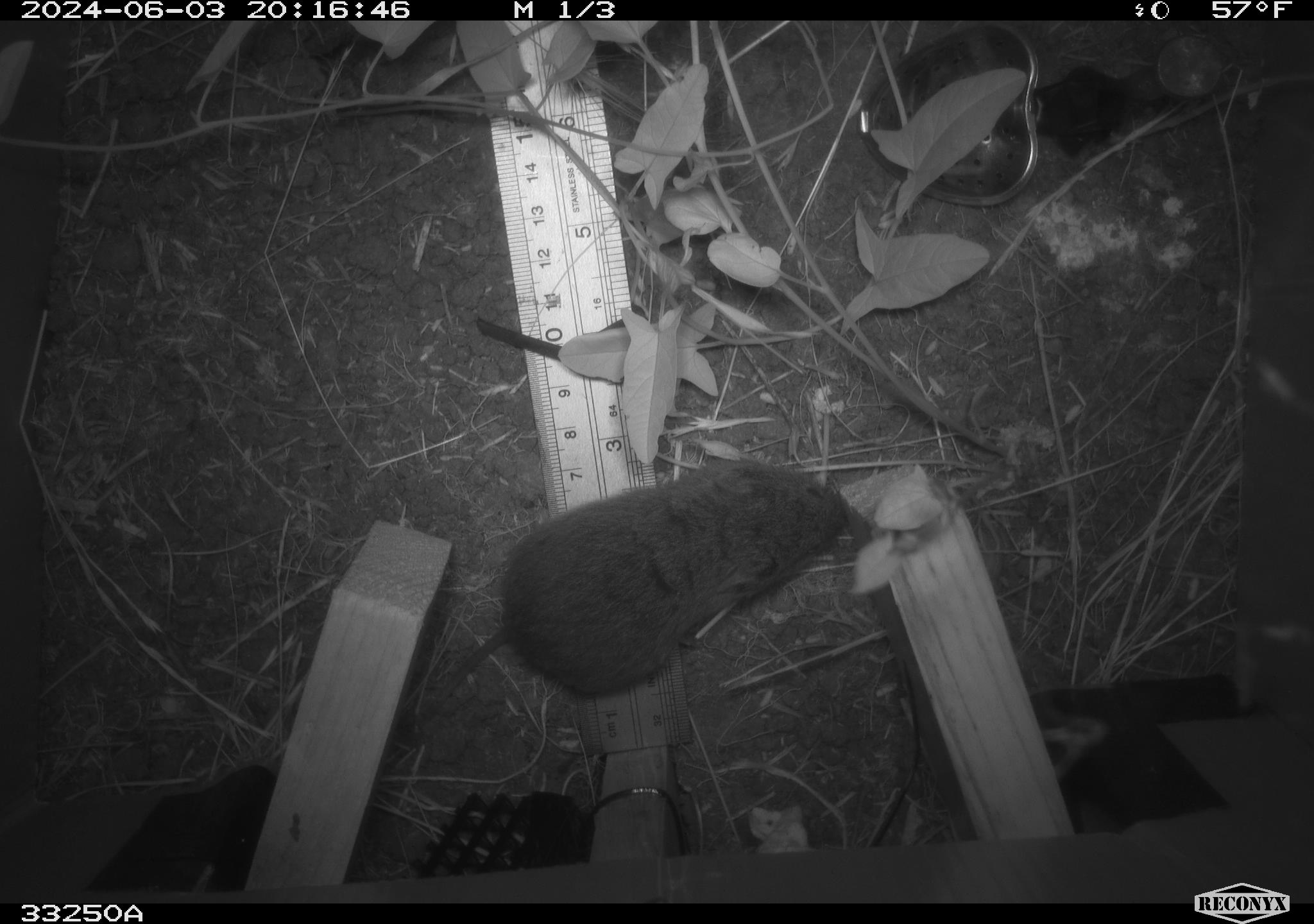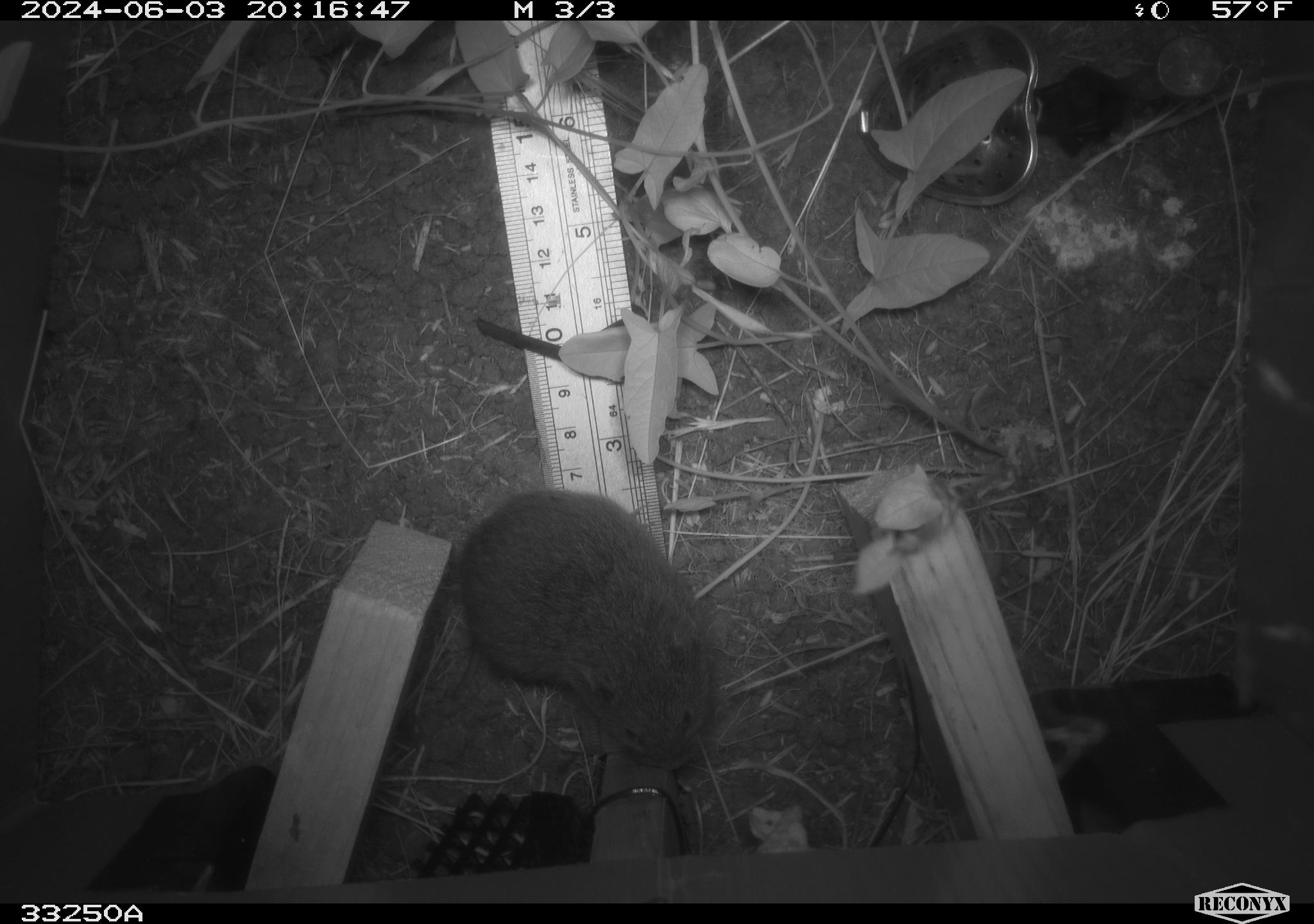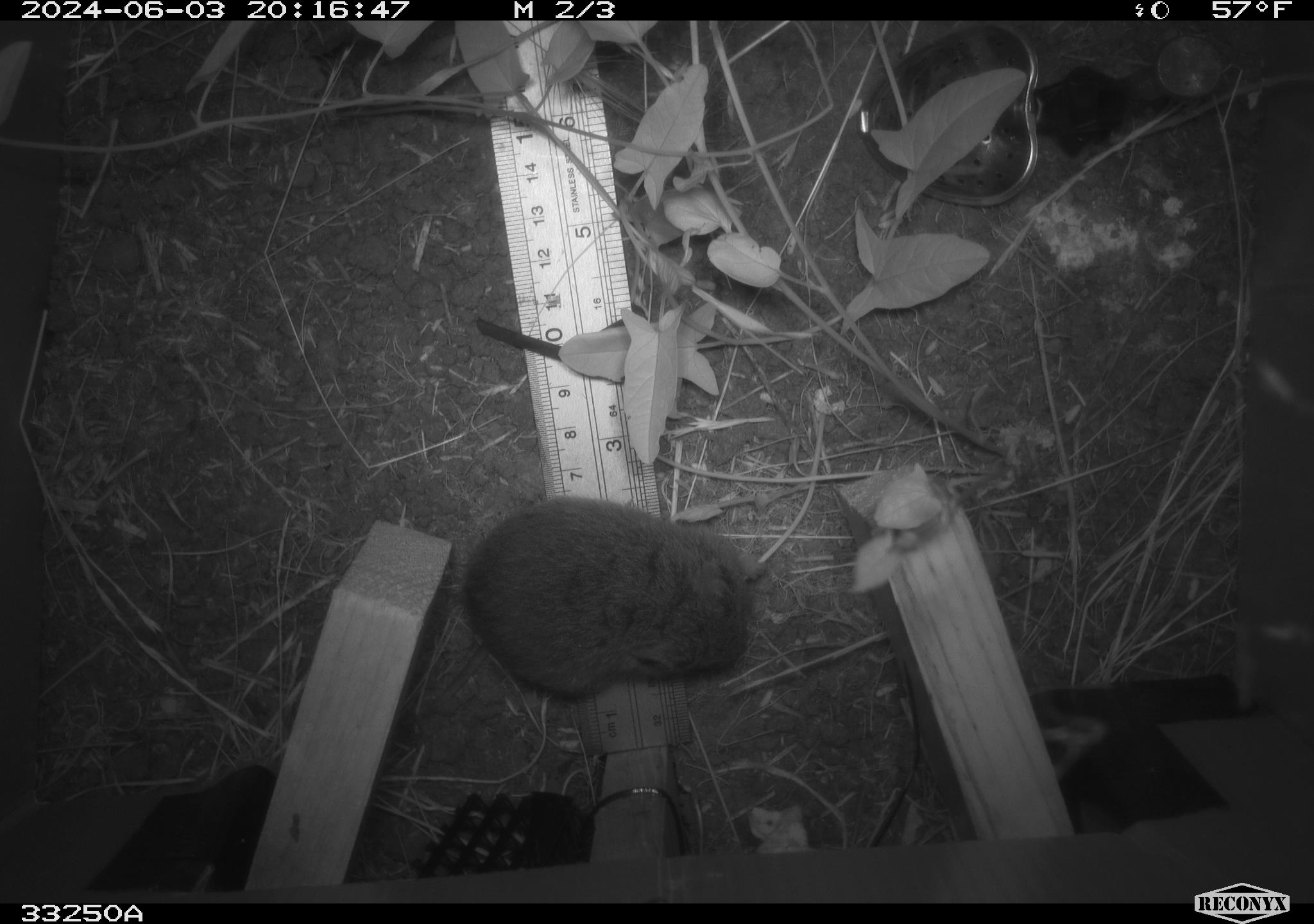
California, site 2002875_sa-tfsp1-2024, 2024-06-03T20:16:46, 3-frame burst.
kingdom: Animalia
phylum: Chordata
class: Mammalia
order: Rodentia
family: Cricetidae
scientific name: Arvicolinae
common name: voles, lemmings, and muskrats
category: arvicolinae subfamily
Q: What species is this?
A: Arvicolinae subfamily (voles, lemmings, and muskrats) (Arvicolinae).